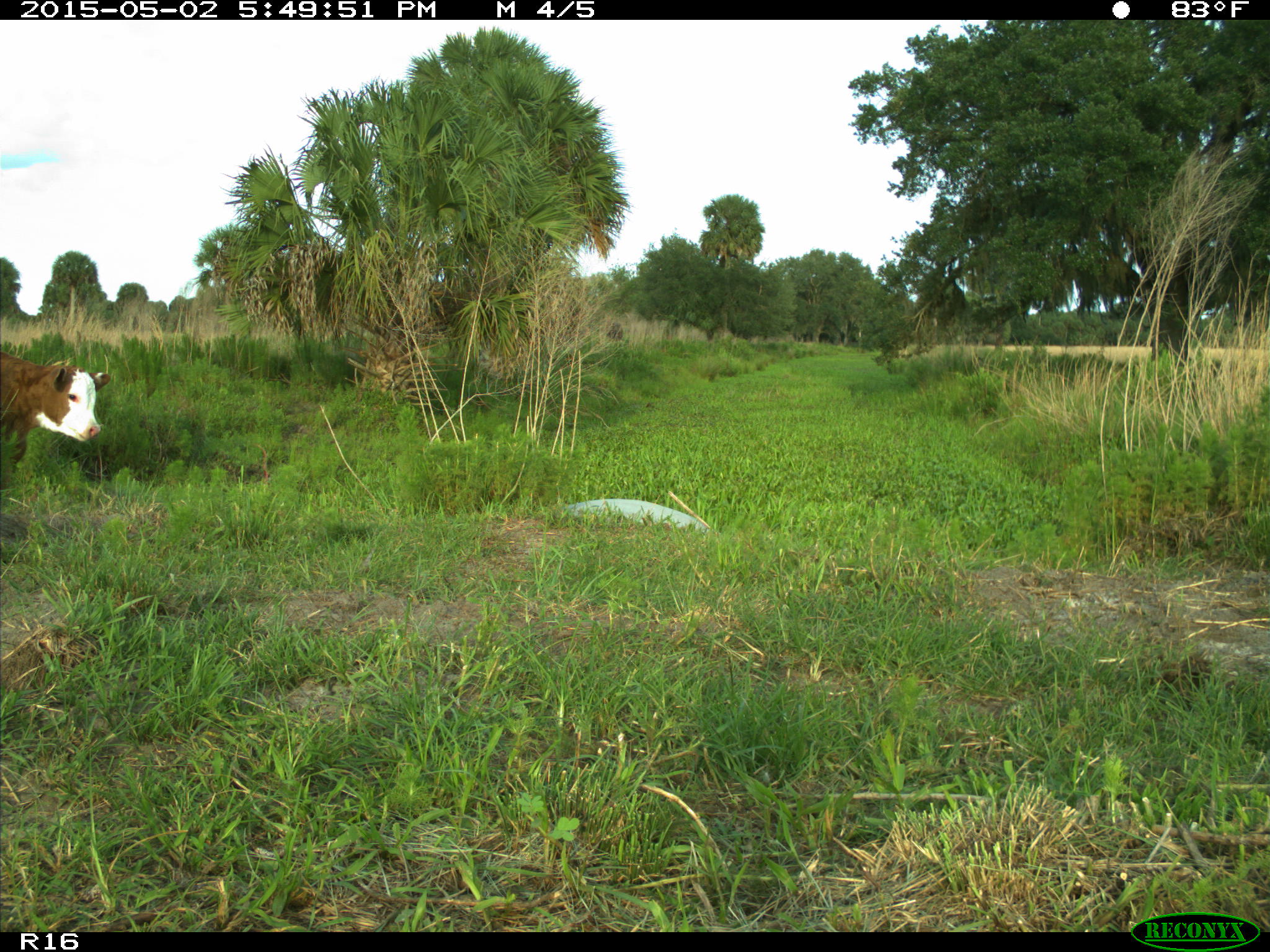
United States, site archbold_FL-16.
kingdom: Animalia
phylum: Chordata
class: Mammalia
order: Artiodactyla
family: Bovidae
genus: Bos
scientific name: Bos taurus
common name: domestic cow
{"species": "Bos taurus (domestic cow)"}